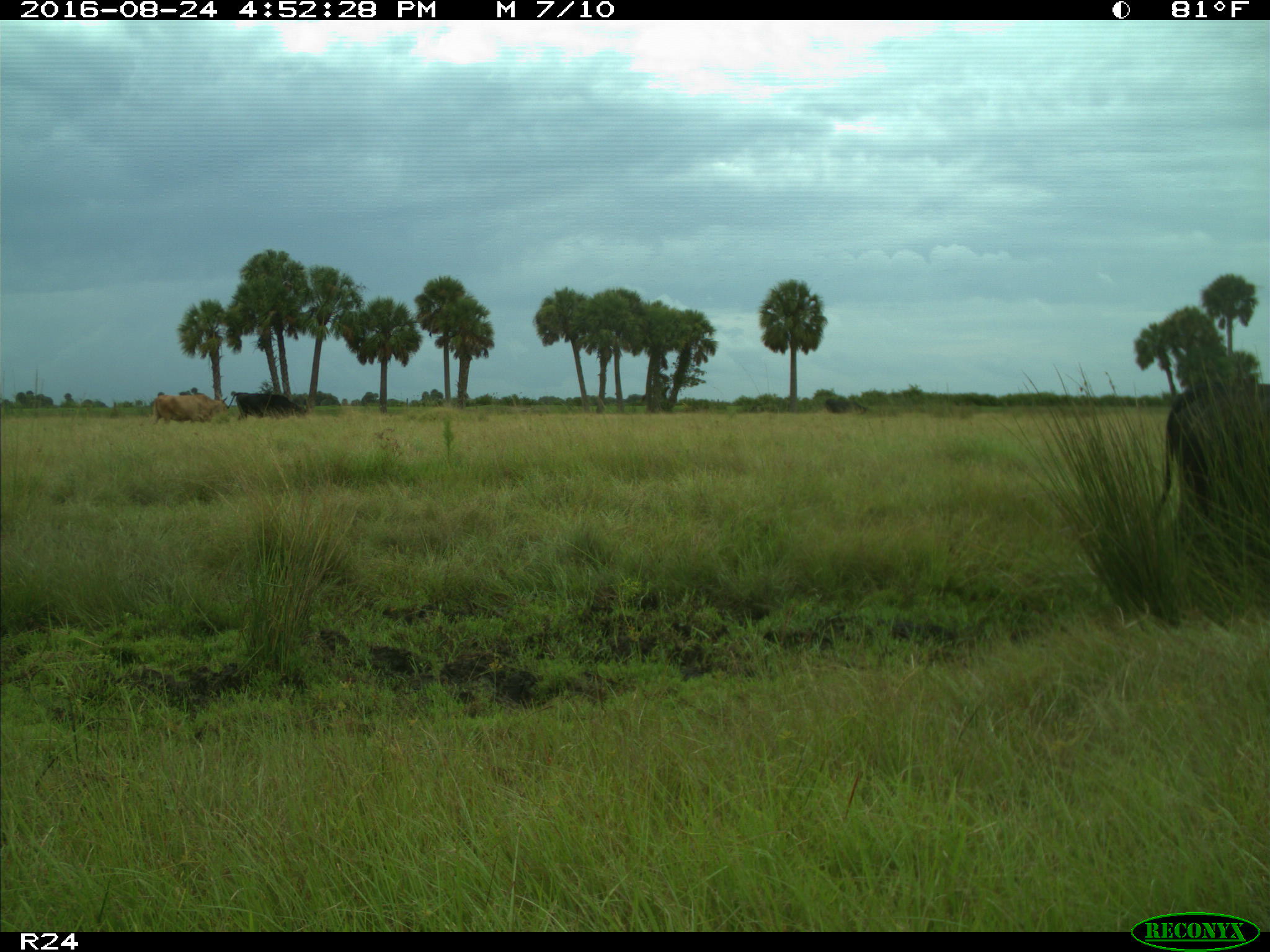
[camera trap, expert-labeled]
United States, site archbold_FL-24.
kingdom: Animalia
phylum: Chordata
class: Mammalia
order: Artiodactyla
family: Bovidae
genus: Bos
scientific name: Bos taurus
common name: domestic cow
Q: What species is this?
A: Bos taurus (domestic cow).